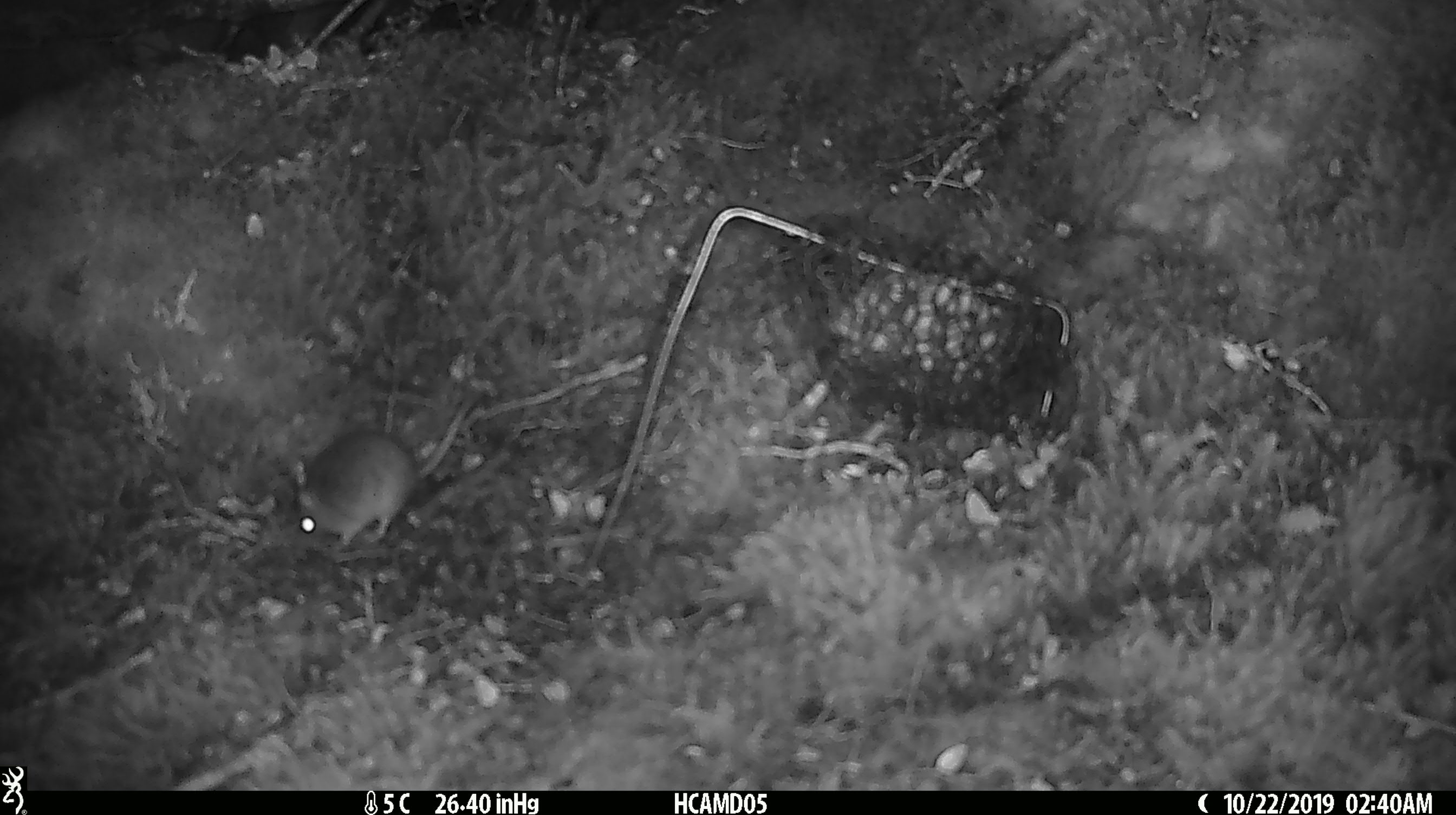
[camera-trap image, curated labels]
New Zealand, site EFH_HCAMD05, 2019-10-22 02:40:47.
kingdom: Animalia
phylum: Chordata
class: Mammalia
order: Rodentia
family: Muridae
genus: Mus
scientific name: Mus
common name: mouse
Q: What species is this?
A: Mouse (Mus).